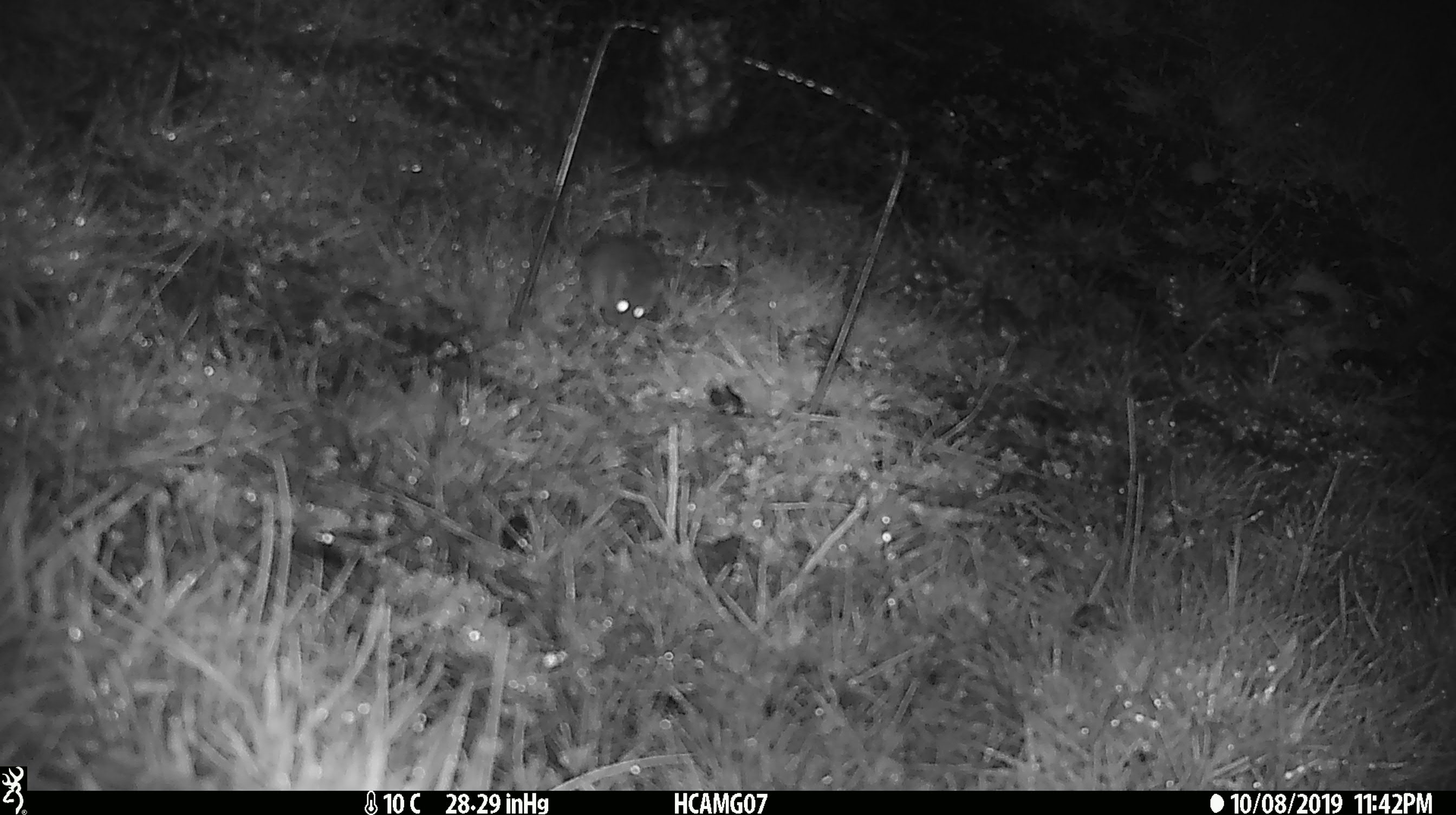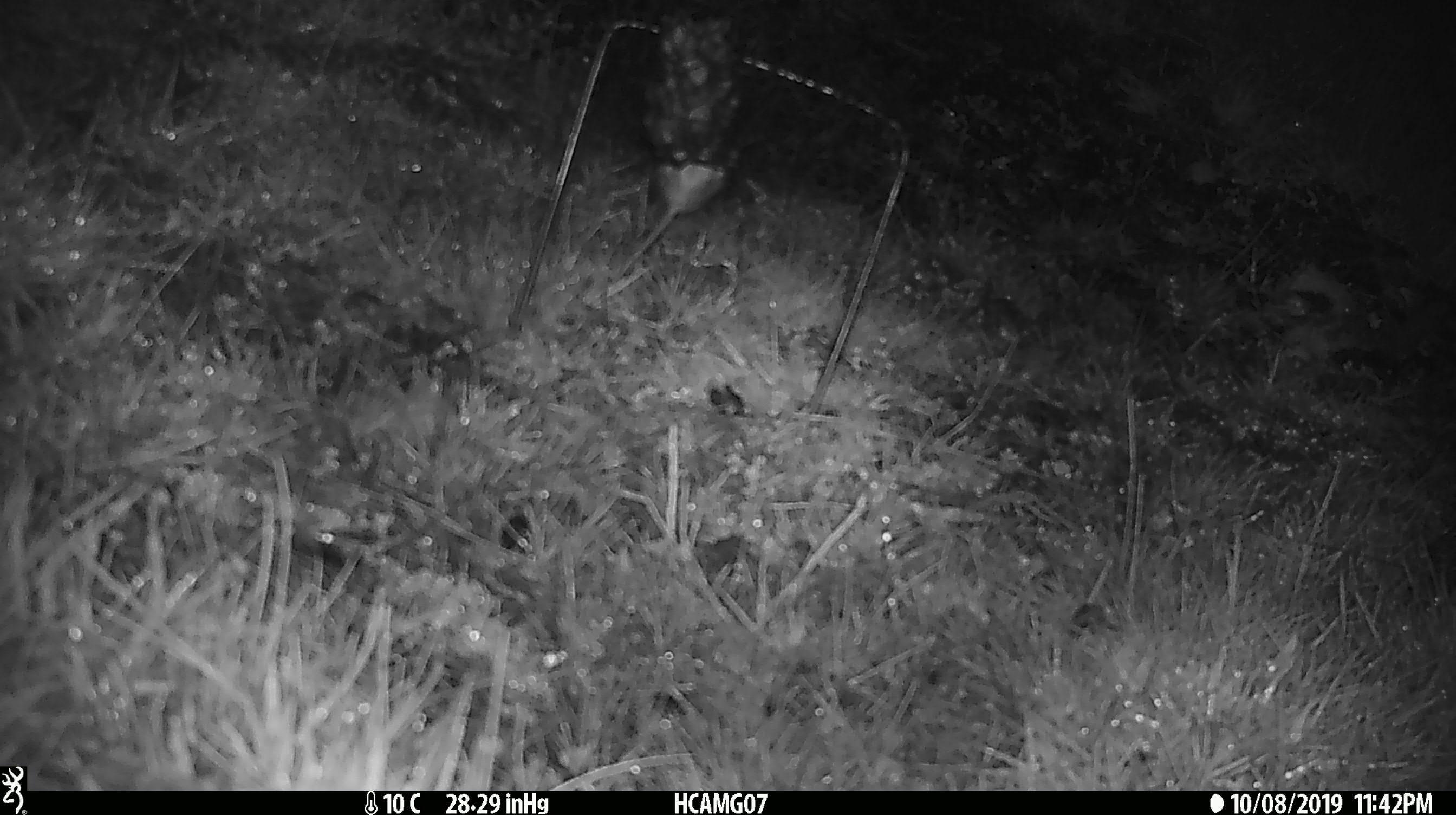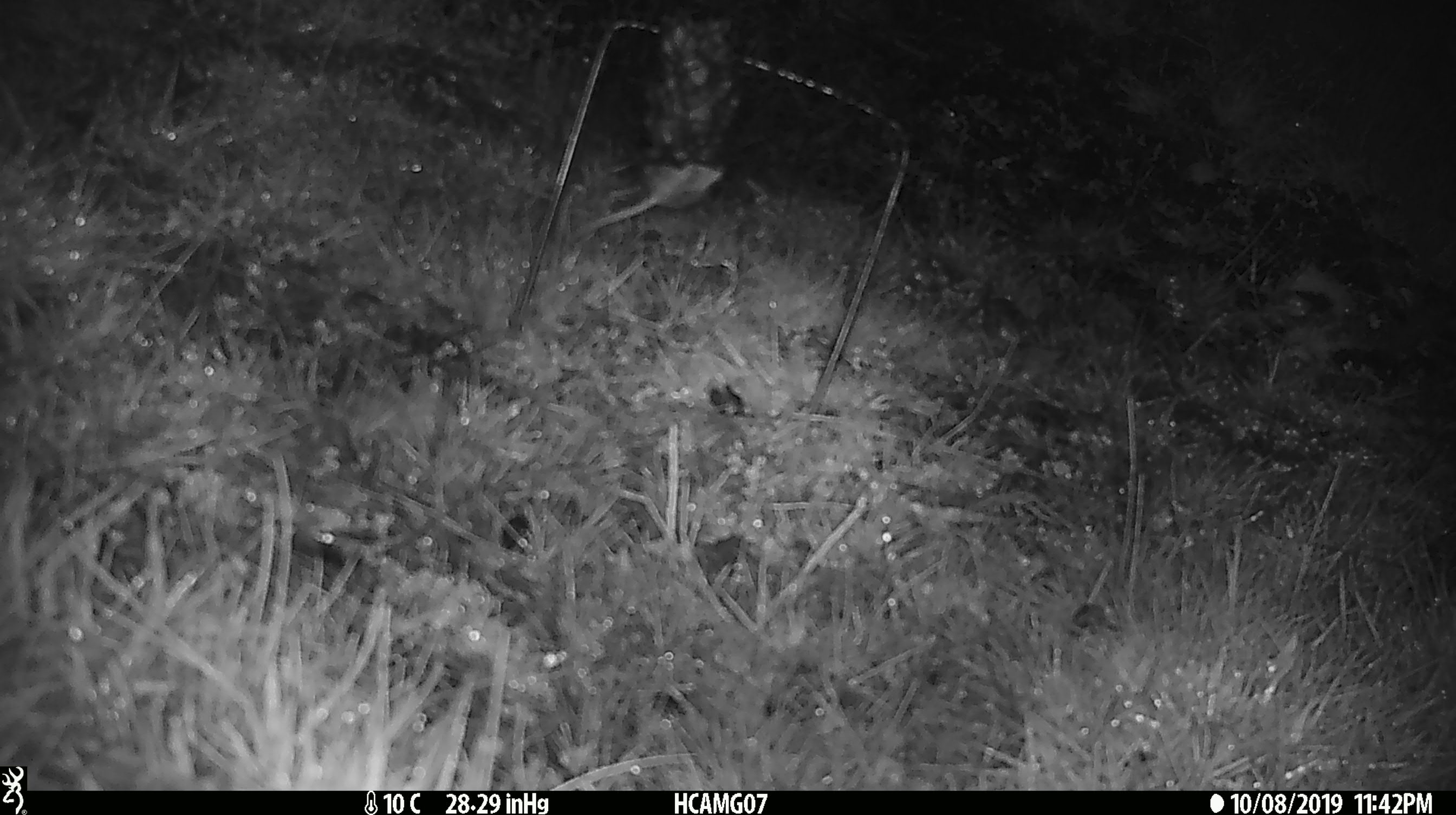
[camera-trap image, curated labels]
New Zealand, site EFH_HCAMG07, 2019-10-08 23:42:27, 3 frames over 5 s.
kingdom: Animalia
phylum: Chordata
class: Mammalia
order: Rodentia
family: Muridae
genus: Mus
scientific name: Mus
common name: mouse